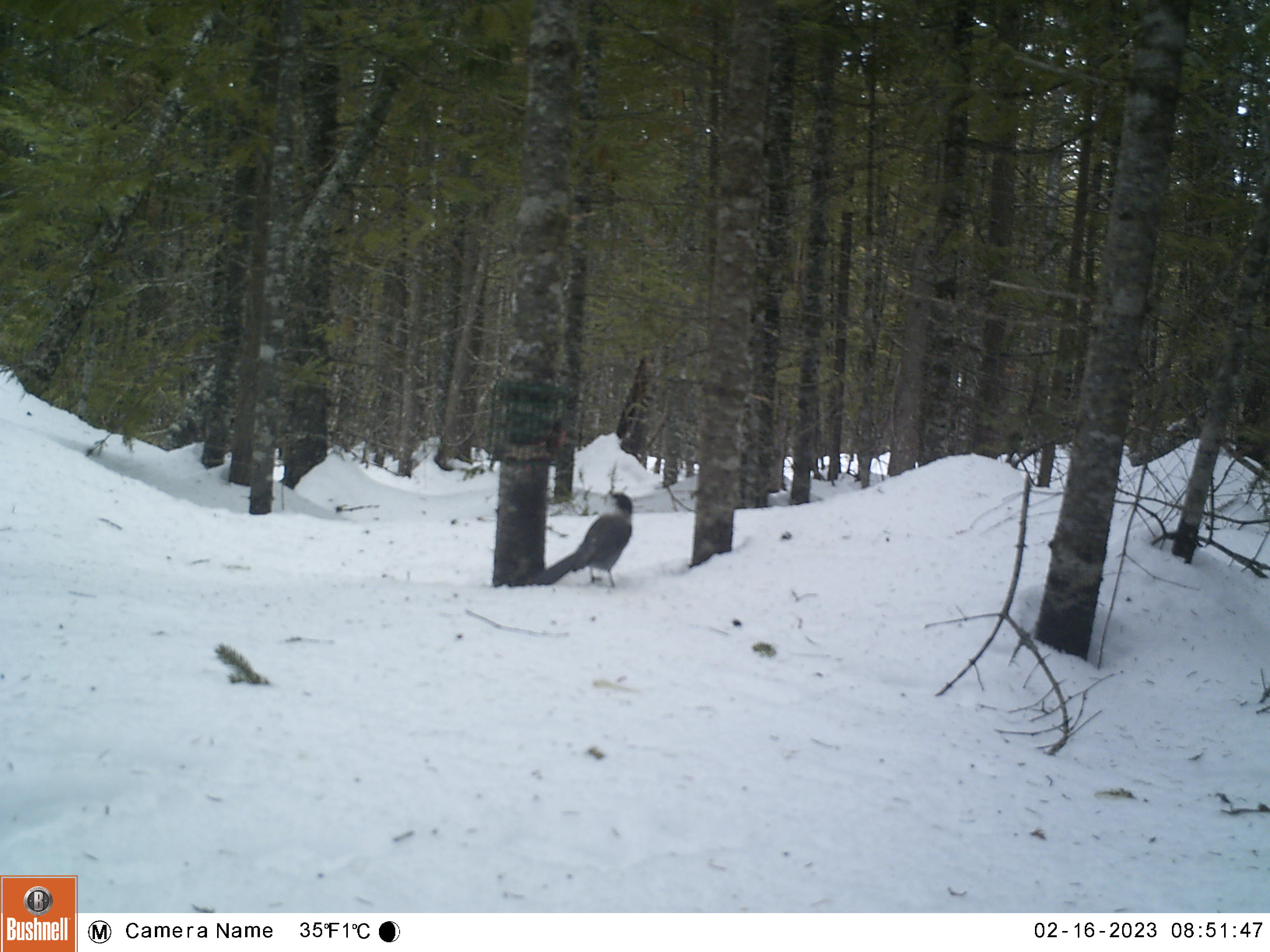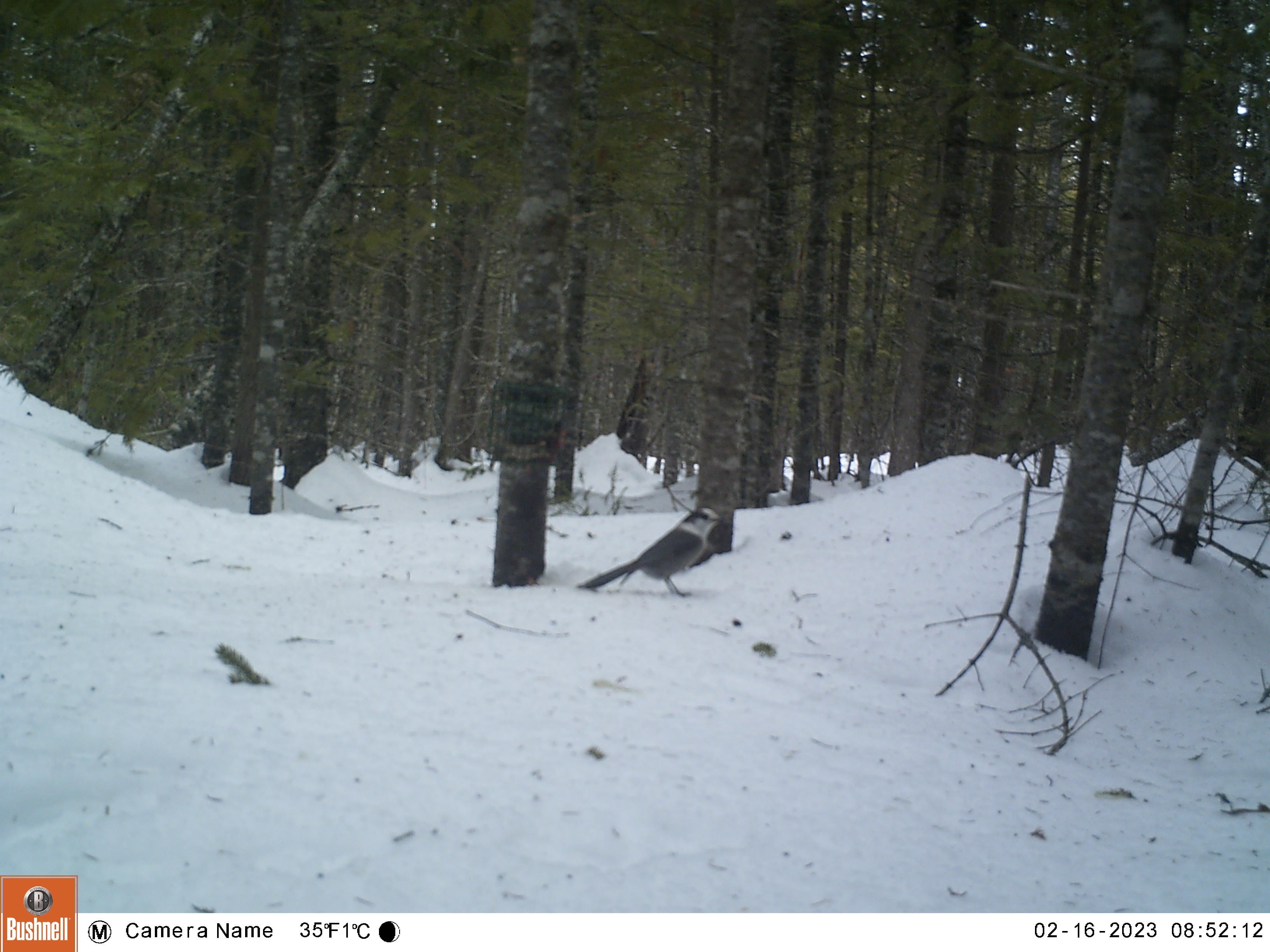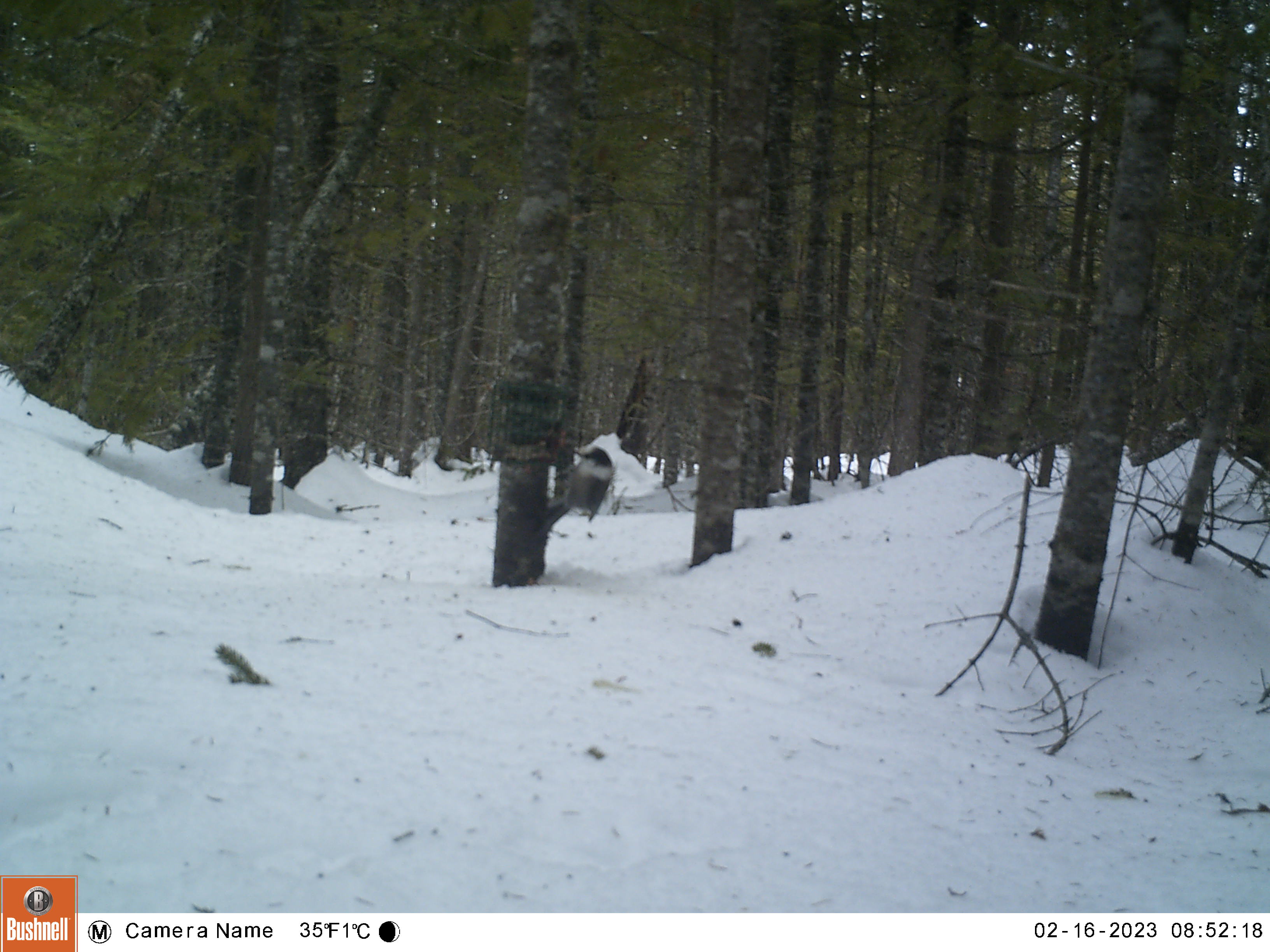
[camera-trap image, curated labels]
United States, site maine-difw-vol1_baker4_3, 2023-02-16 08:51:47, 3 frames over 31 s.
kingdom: Animalia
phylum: Chordata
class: Aves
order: Passeriformes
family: Corvidae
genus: Perisoreus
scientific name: Perisoreus canadensis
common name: canada jay